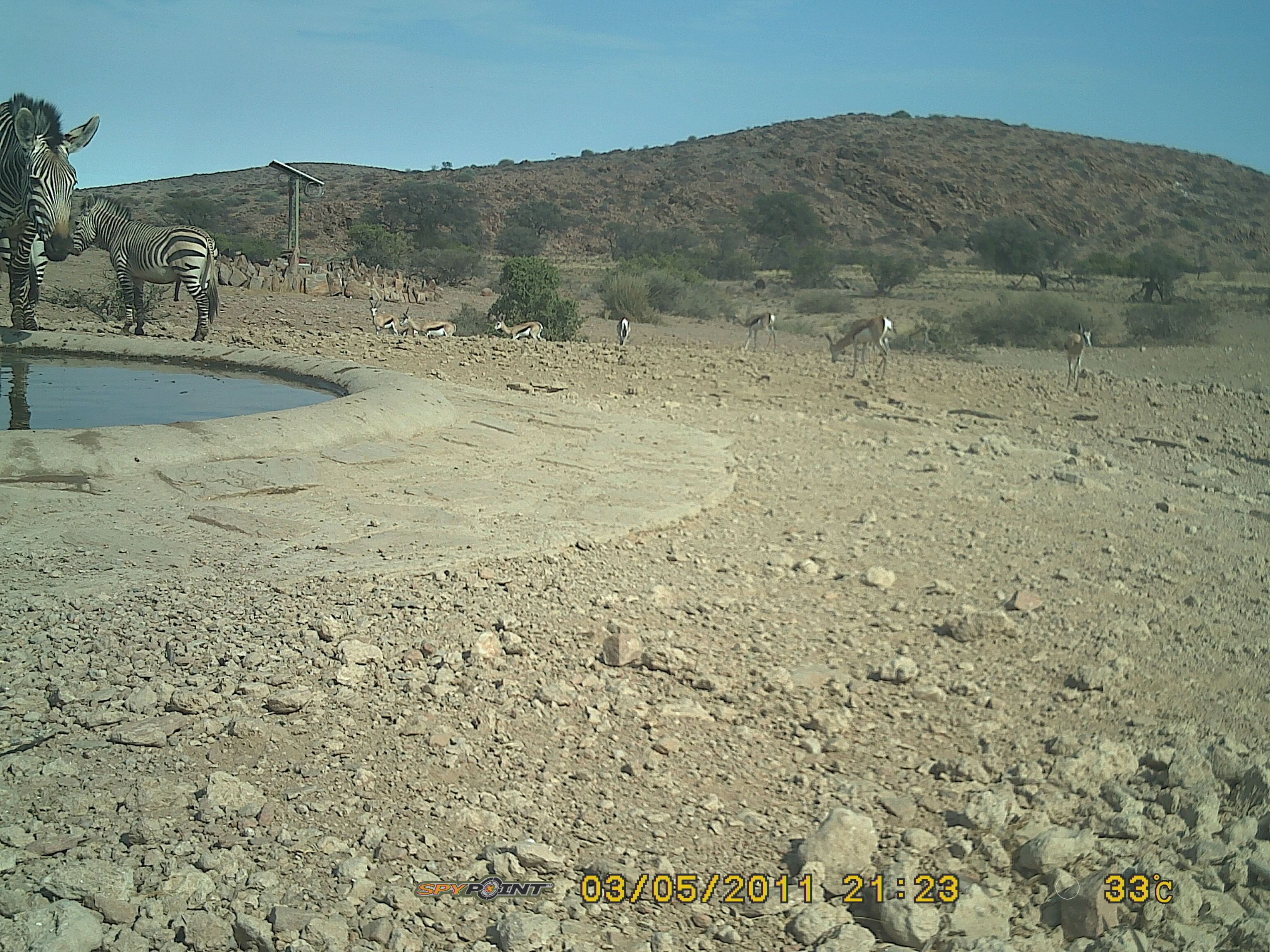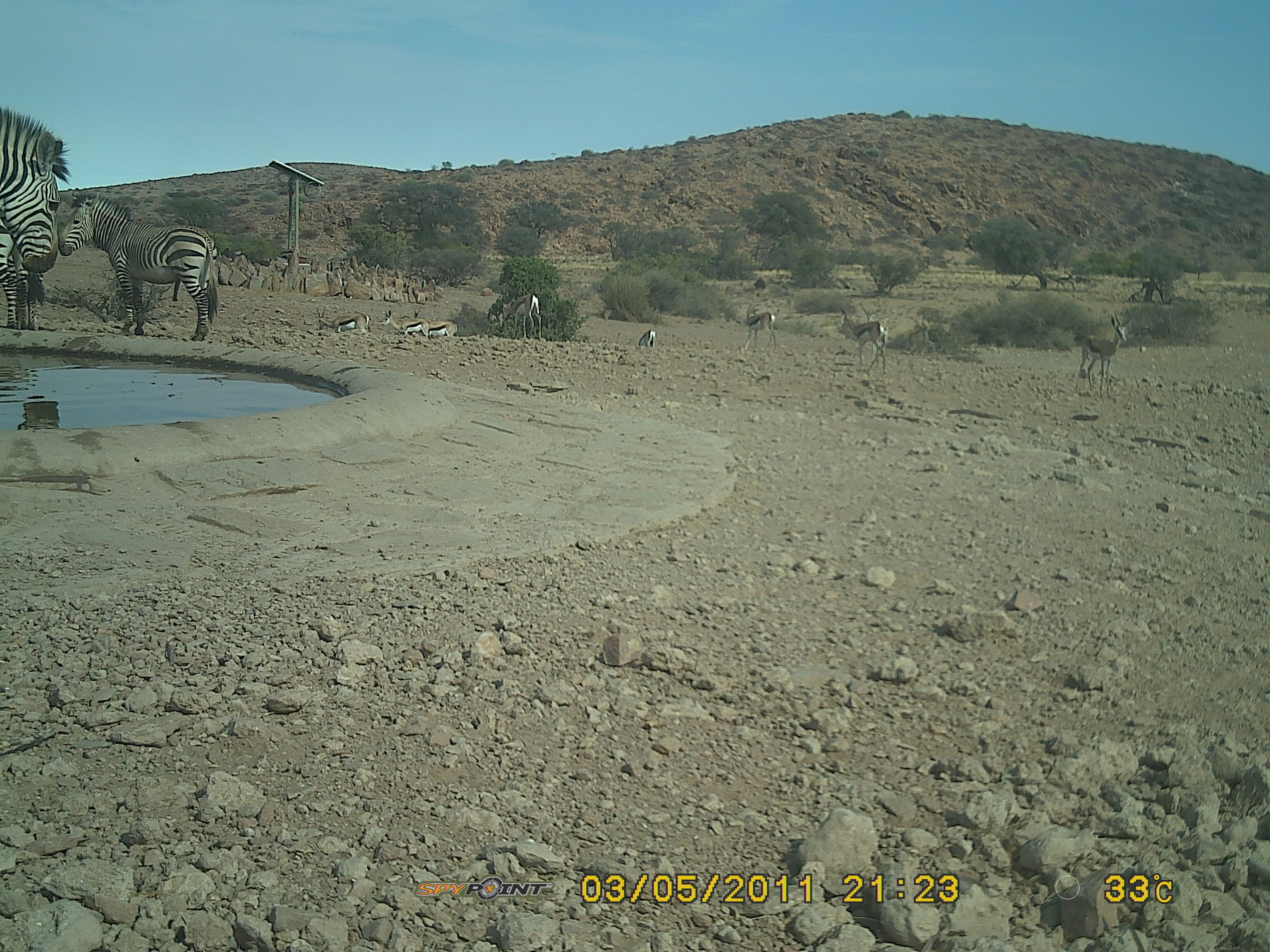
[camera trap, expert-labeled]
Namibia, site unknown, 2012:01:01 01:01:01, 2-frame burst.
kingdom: Animalia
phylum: Chordata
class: Mammalia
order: Perissodactyla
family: Equidae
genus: Equus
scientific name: Equus zebra hartmannae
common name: hartmann's mountain zebra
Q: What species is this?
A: Equus zebra hartmannae (hartmann's mountain zebra).